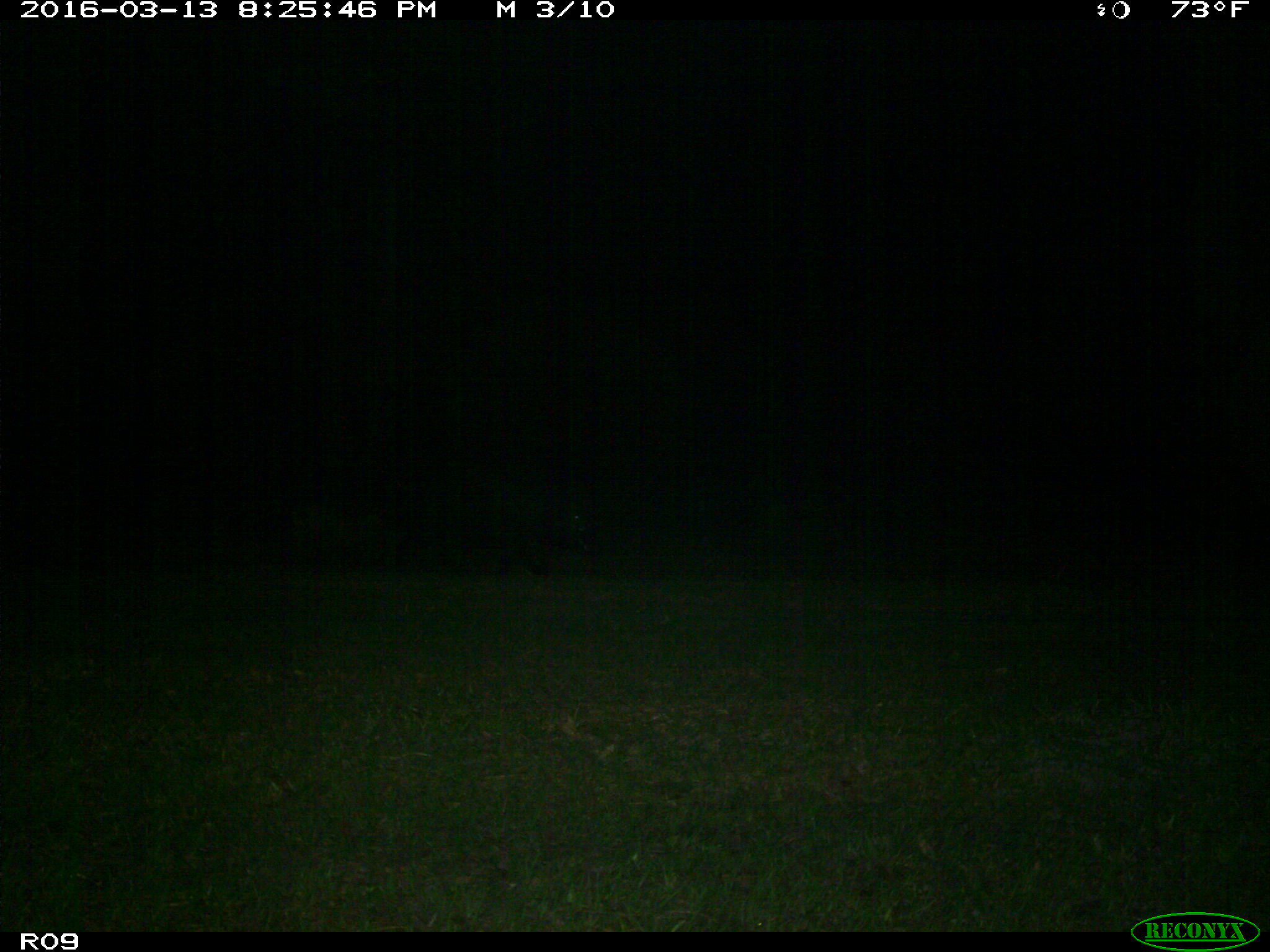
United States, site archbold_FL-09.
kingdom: Animalia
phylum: Chordata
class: Mammalia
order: Artiodactyla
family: Suidae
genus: Sus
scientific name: Sus scrofa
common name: wild boar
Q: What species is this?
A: Sus scrofa (wild boar).